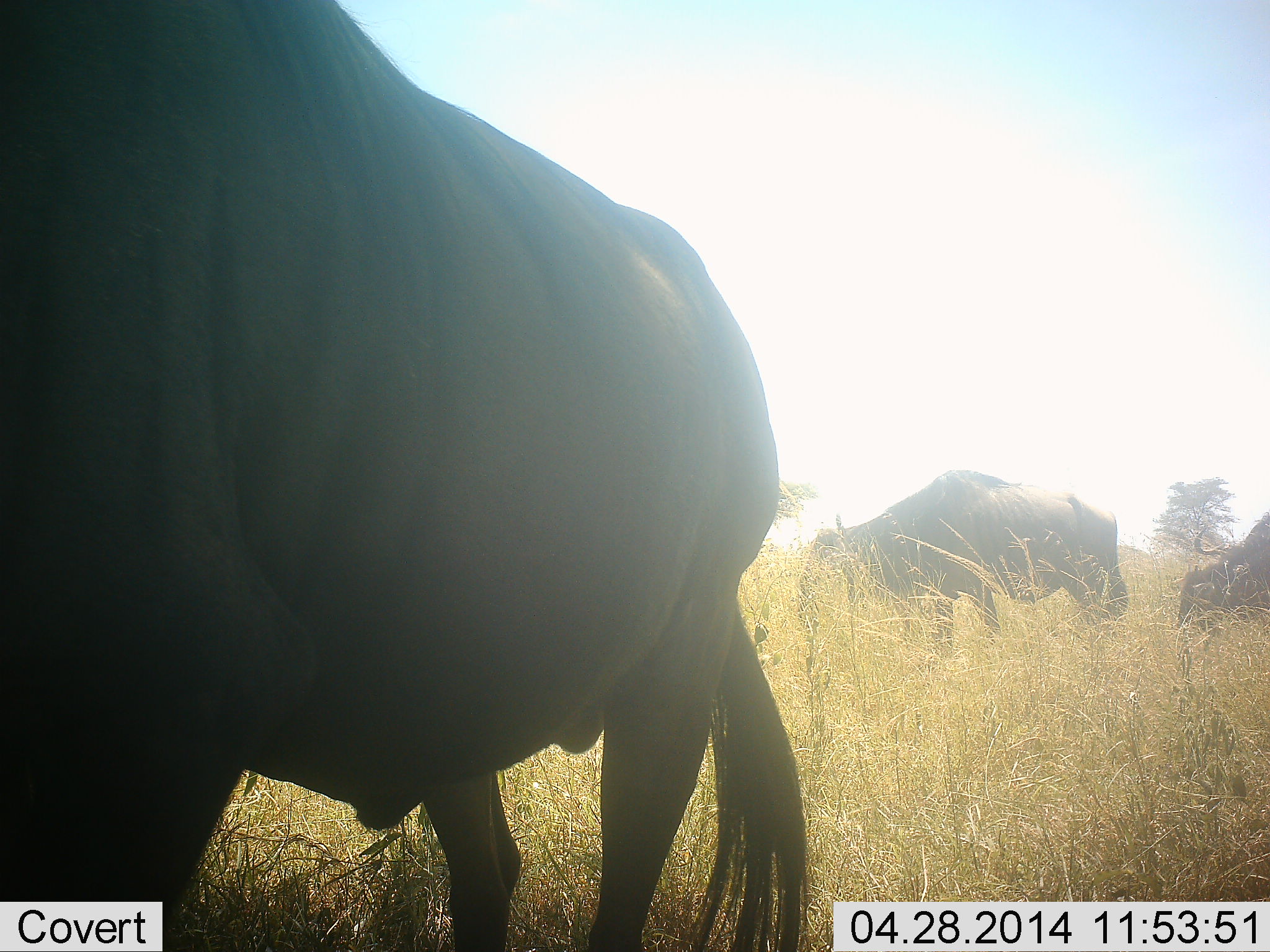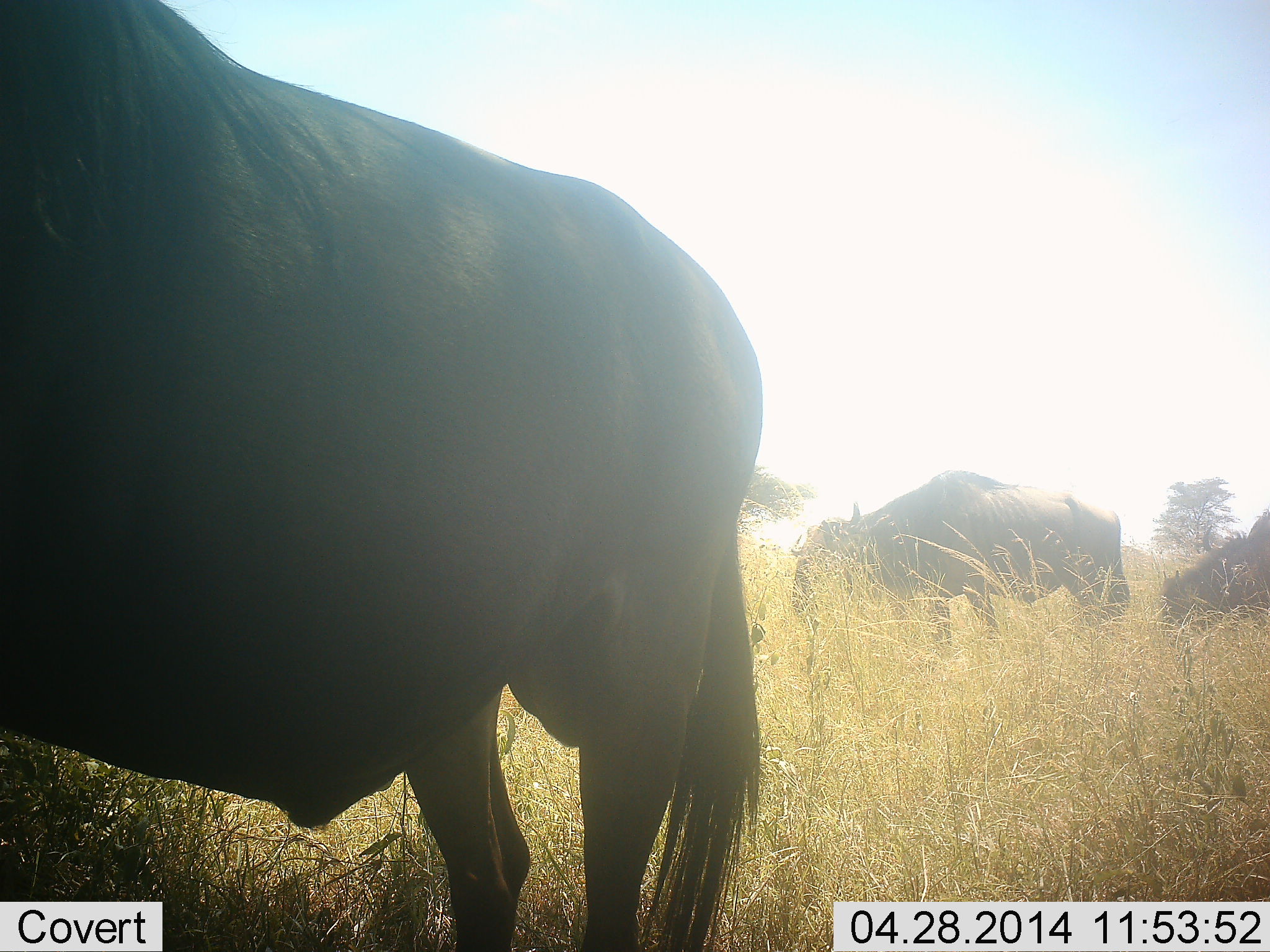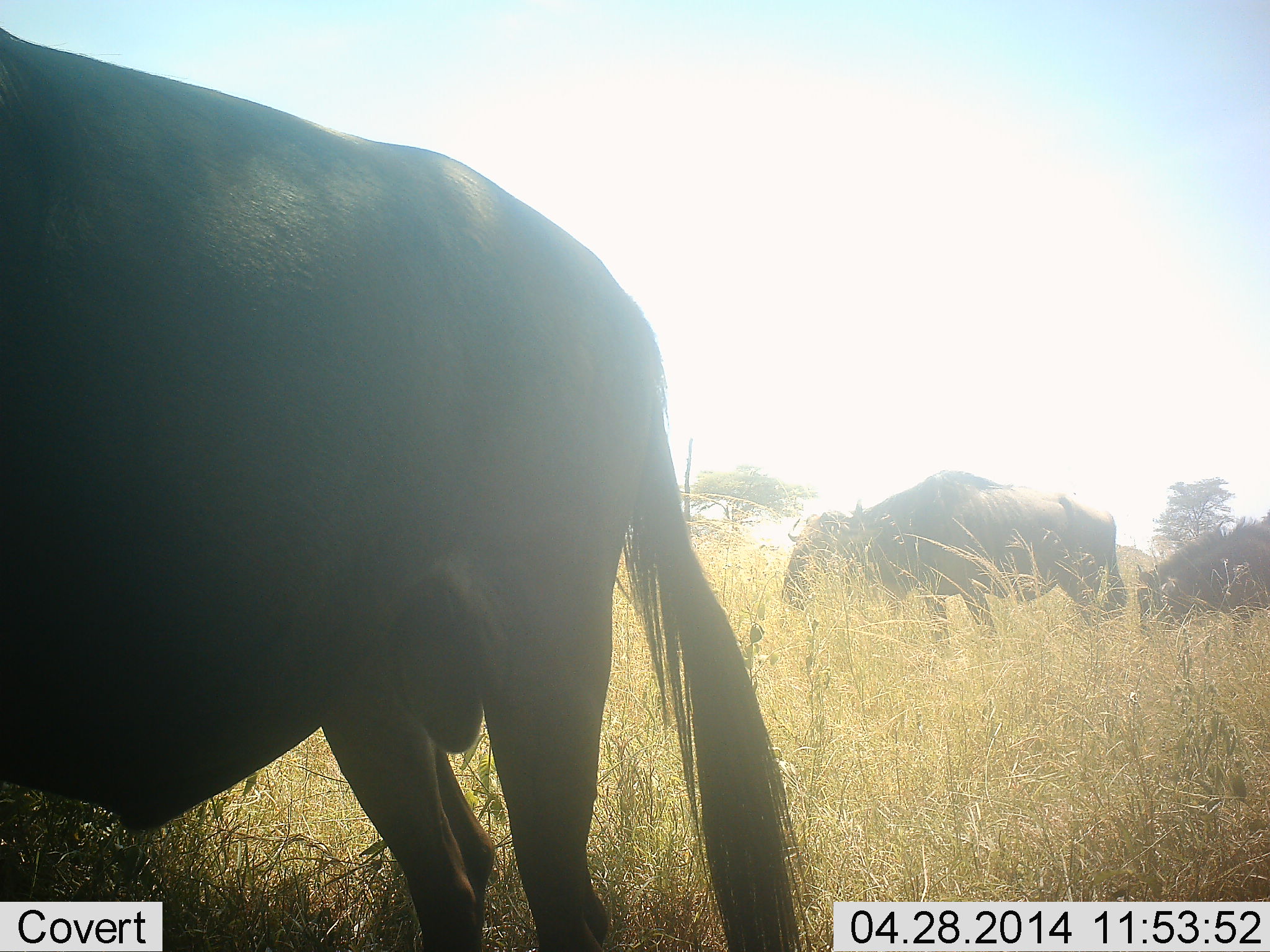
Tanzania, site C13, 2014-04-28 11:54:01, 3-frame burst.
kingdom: Animalia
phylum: Chordata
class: Mammalia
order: Artiodactyla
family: Bovidae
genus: Connochaetes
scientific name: Connochaetes taurinus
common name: blue wildebeest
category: wildebeest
Wildebeest (blue wildebeest) (Connochaetes taurinus), count 3. Behavior (volunteer vote fractions): standing 54%, resting 4%, moving 29%, interacting 4%. Young present (vote fraction): 0%. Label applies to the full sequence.